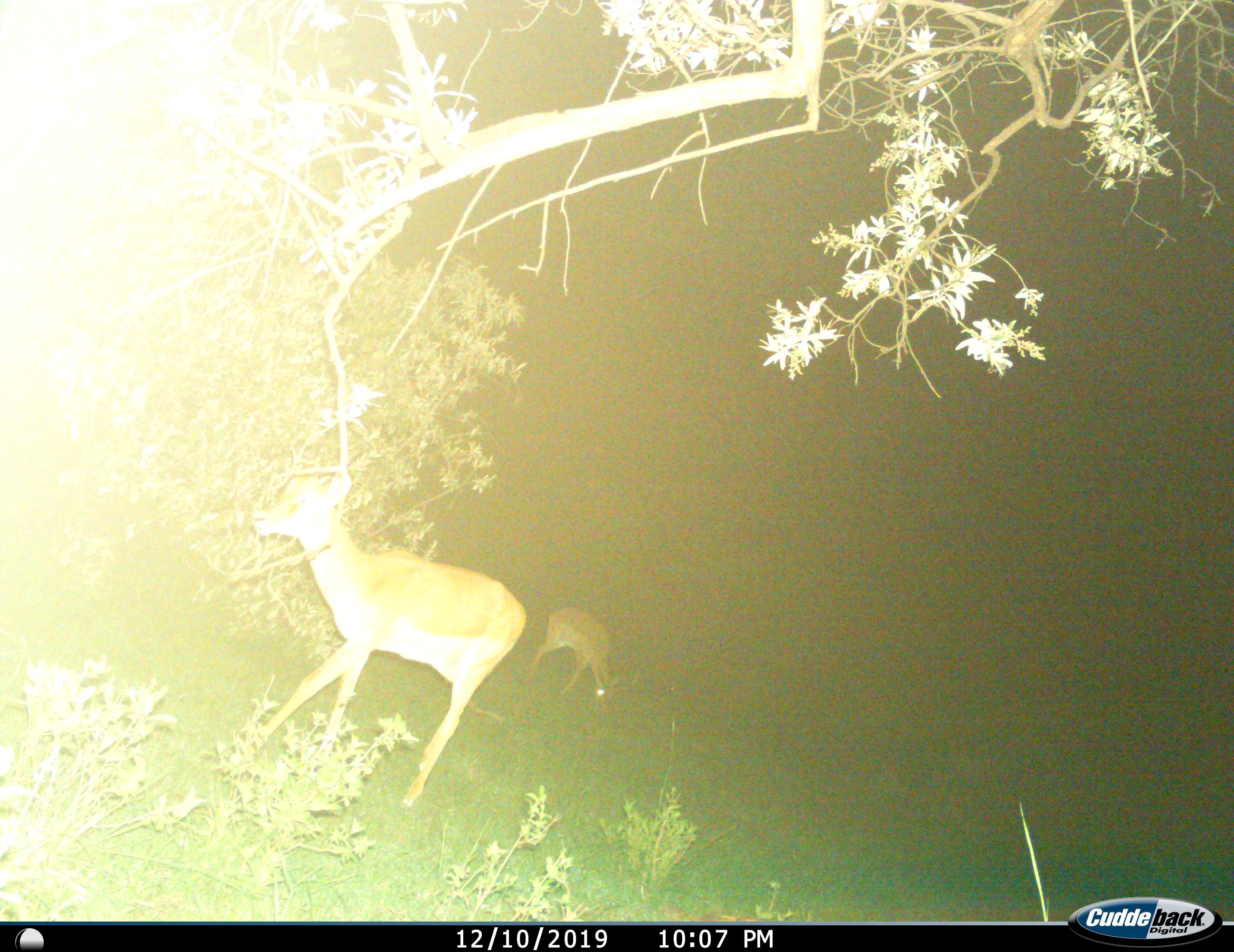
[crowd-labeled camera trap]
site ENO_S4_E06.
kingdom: Animalia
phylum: Chordata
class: Mammalia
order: Artiodactyla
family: Bovidae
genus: Aepyceros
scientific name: Aepyceros melampus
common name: impala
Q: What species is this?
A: Impala (Aepyceros melampus).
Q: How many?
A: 2.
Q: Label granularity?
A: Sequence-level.